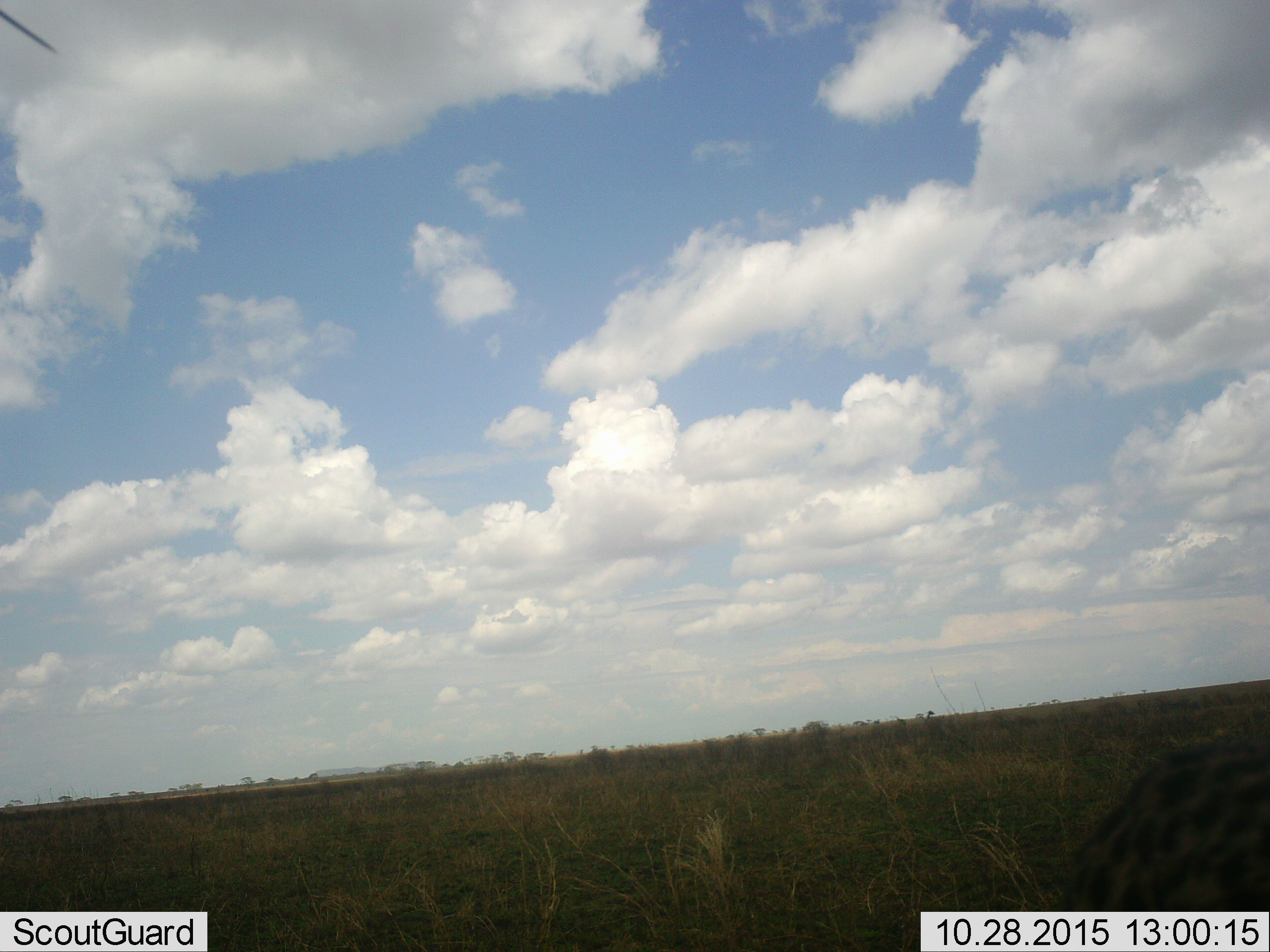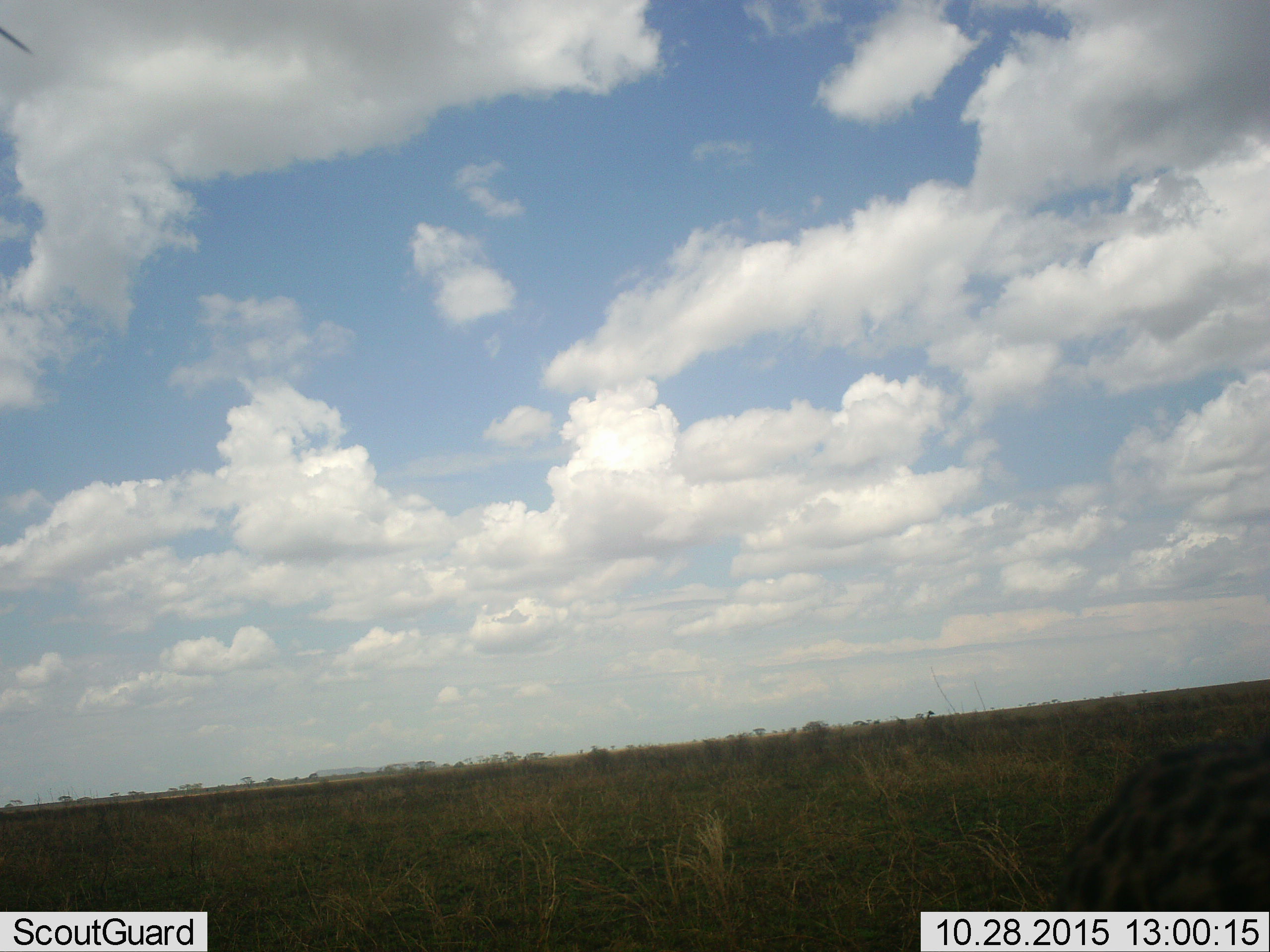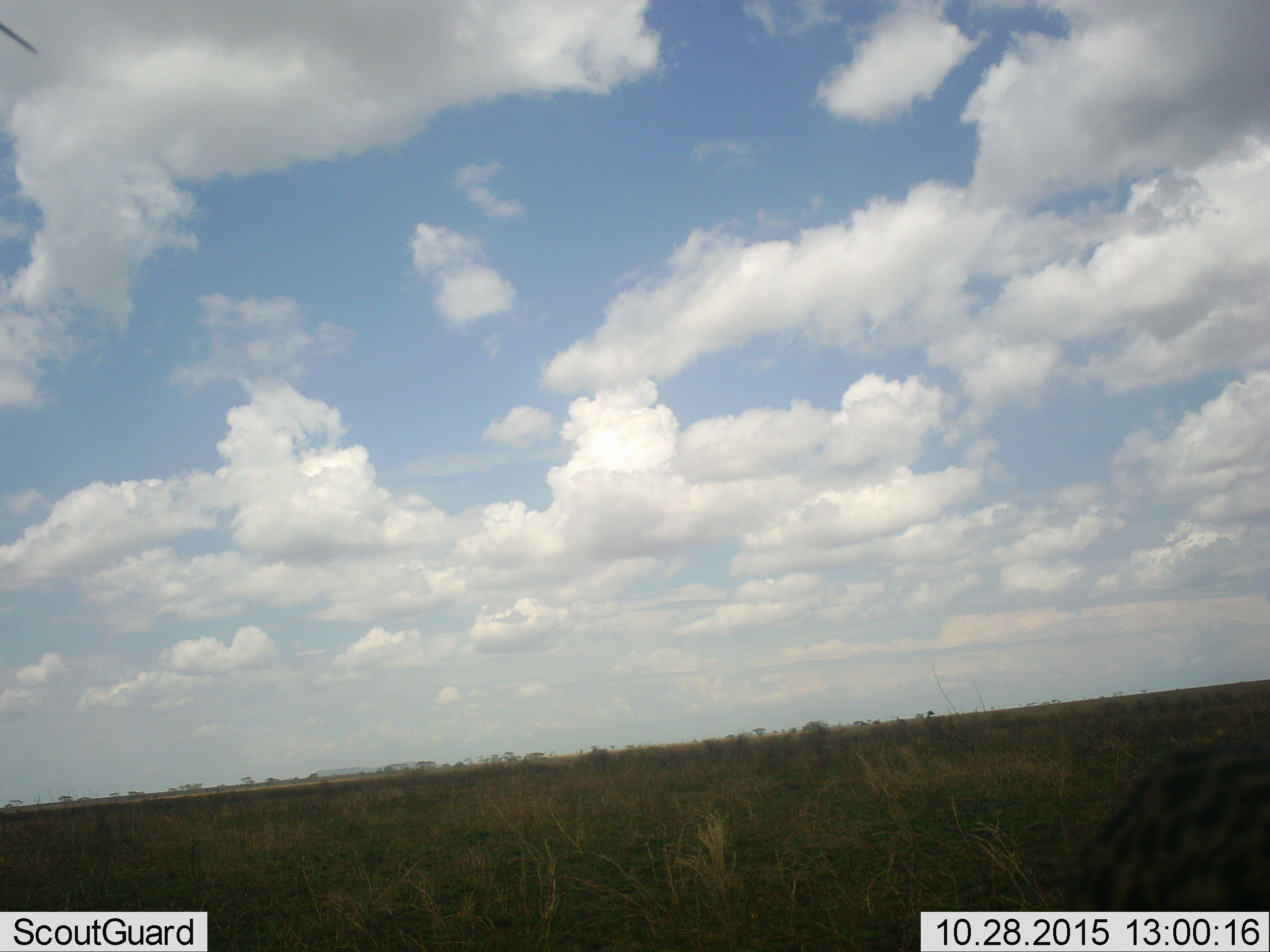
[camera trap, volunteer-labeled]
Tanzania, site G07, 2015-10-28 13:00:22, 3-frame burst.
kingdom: Animalia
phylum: Chordata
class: Mammalia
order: Carnivora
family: Hyaenidae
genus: Crocuta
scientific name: Crocuta crocuta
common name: spotted hyena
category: hyenaspotted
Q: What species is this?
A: Hyenaspotted (spotted hyena) (Crocuta crocuta).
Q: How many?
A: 1.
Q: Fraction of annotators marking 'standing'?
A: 67%.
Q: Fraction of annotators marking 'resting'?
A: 33%.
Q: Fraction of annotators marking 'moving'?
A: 0%.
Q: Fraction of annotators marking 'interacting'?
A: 0%.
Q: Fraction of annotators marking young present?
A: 0%.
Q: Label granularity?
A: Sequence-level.